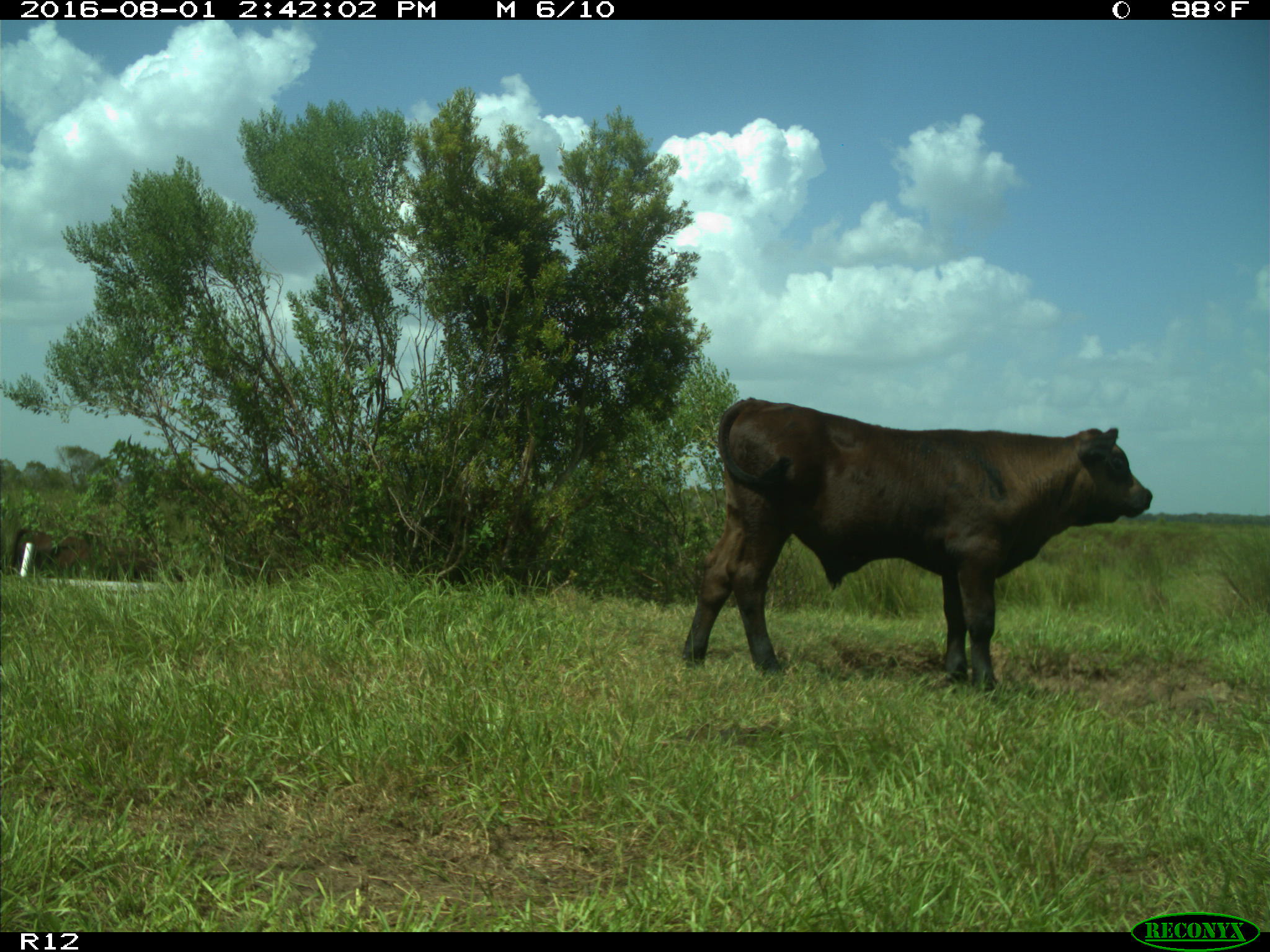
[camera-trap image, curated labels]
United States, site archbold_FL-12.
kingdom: Animalia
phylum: Chordata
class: Mammalia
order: Artiodactyla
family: Bovidae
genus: Bos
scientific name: Bos taurus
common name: domestic cow